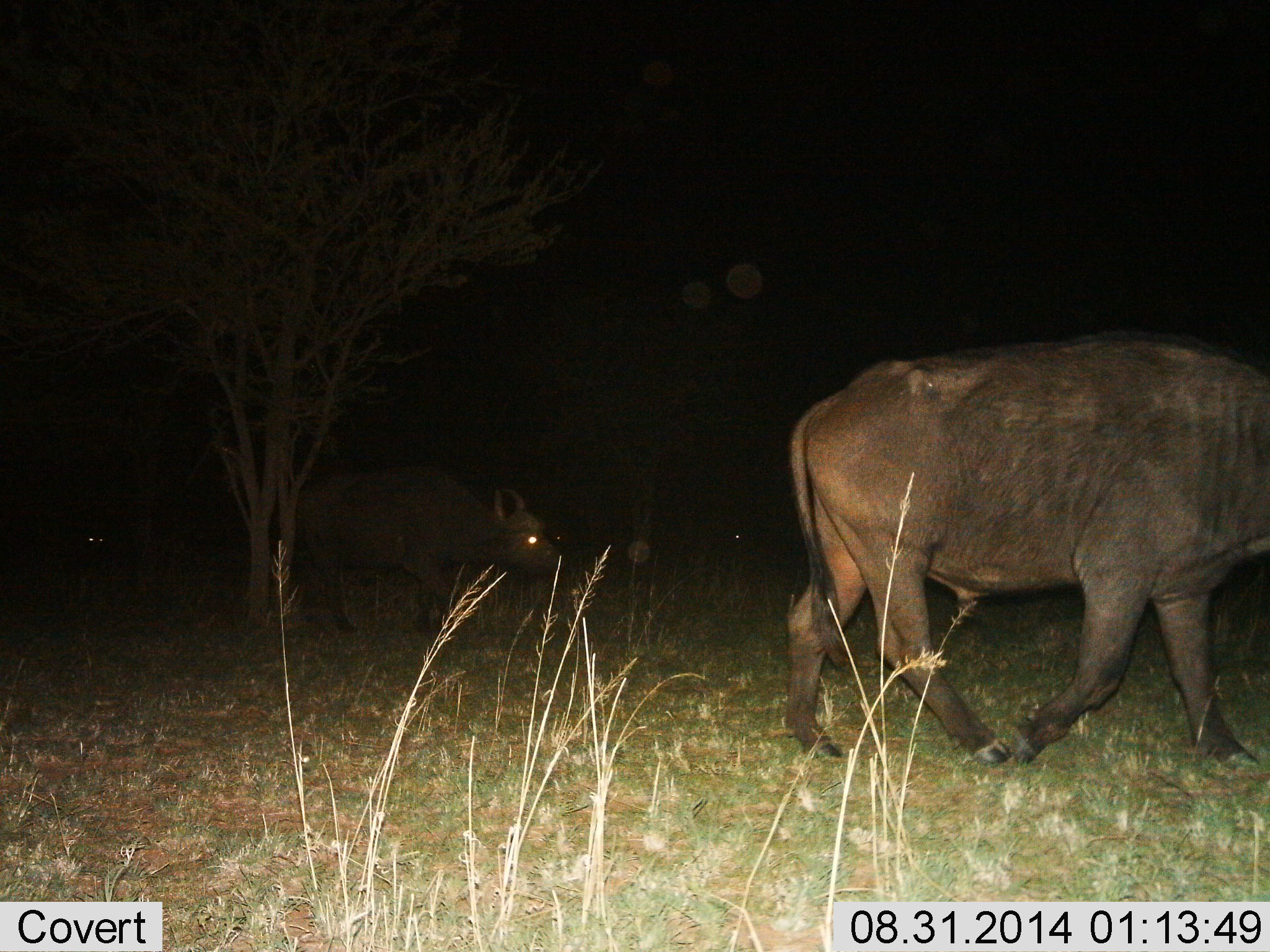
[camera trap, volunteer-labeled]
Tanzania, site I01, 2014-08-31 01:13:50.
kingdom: Animalia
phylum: Chordata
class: Mammalia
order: Artiodactyla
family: Bovidae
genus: Syncerus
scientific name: Syncerus caffer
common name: cape buffalo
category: buffalo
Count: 2.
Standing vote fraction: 0%.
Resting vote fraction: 0%.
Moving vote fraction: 100%.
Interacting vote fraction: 10%.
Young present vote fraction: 20%.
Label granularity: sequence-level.